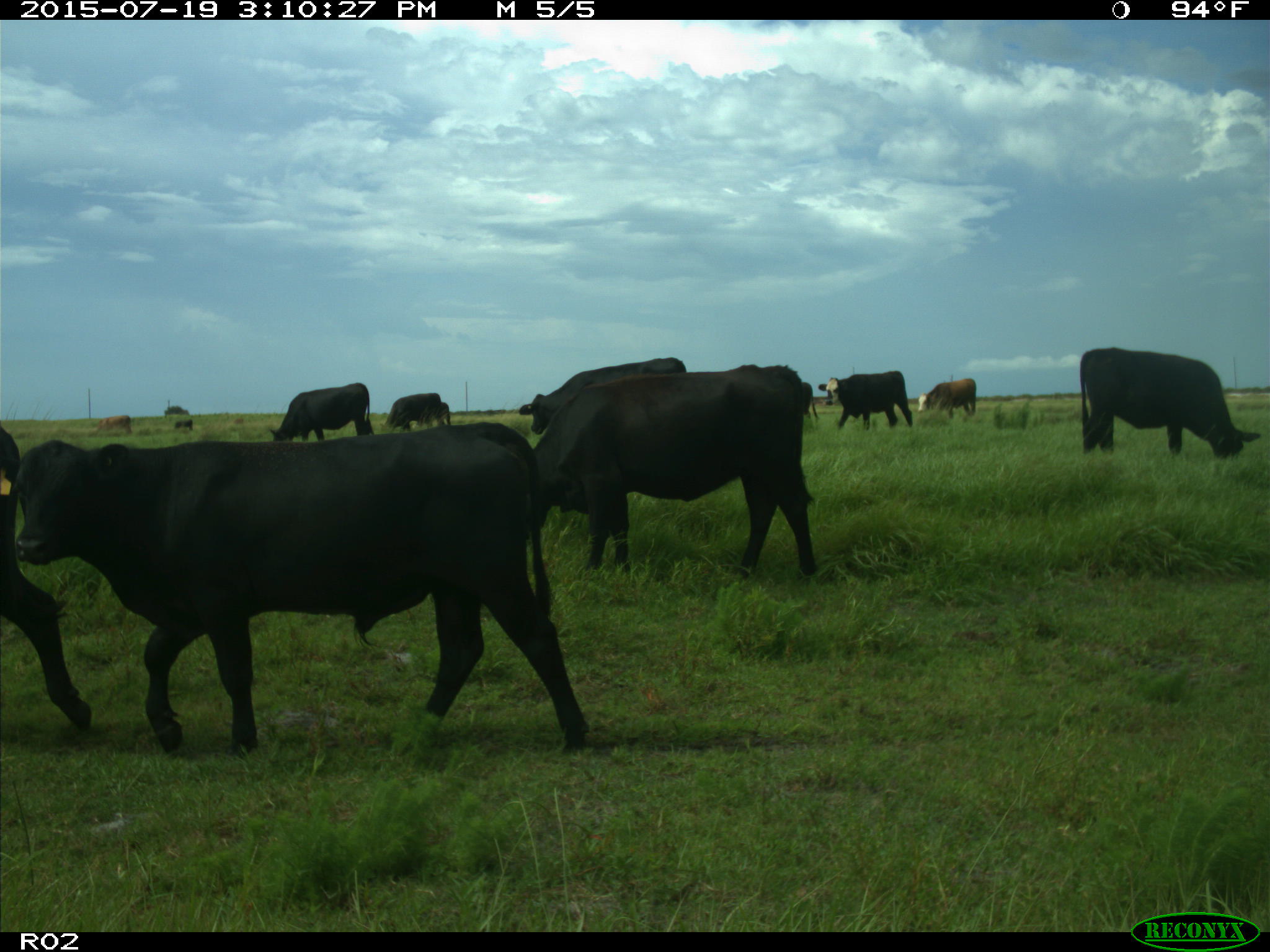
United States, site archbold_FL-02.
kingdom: Animalia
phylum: Chordata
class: Mammalia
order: Artiodactyla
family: Bovidae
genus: Bos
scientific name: Bos taurus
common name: domestic cow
Bos taurus (domestic cow).